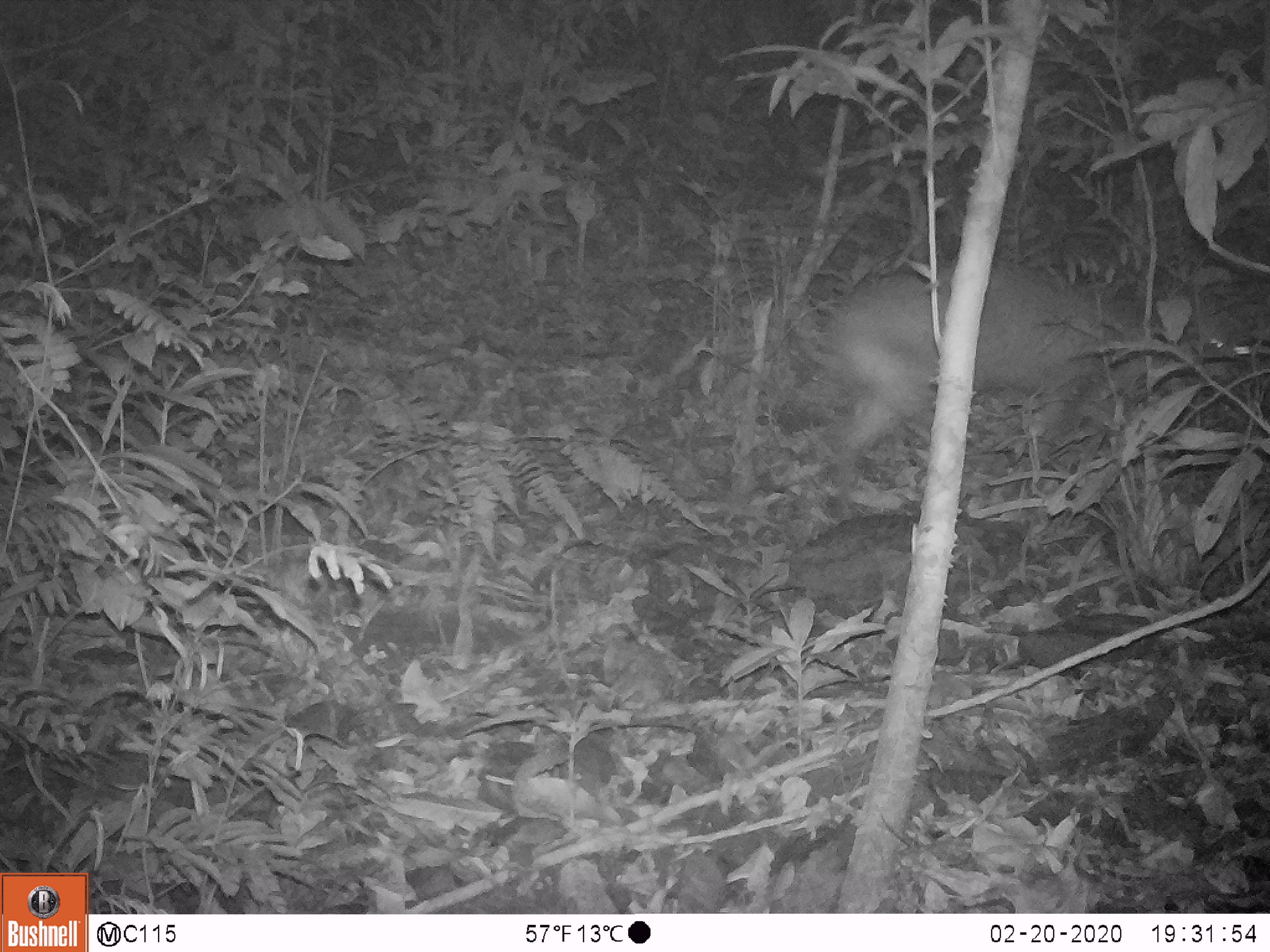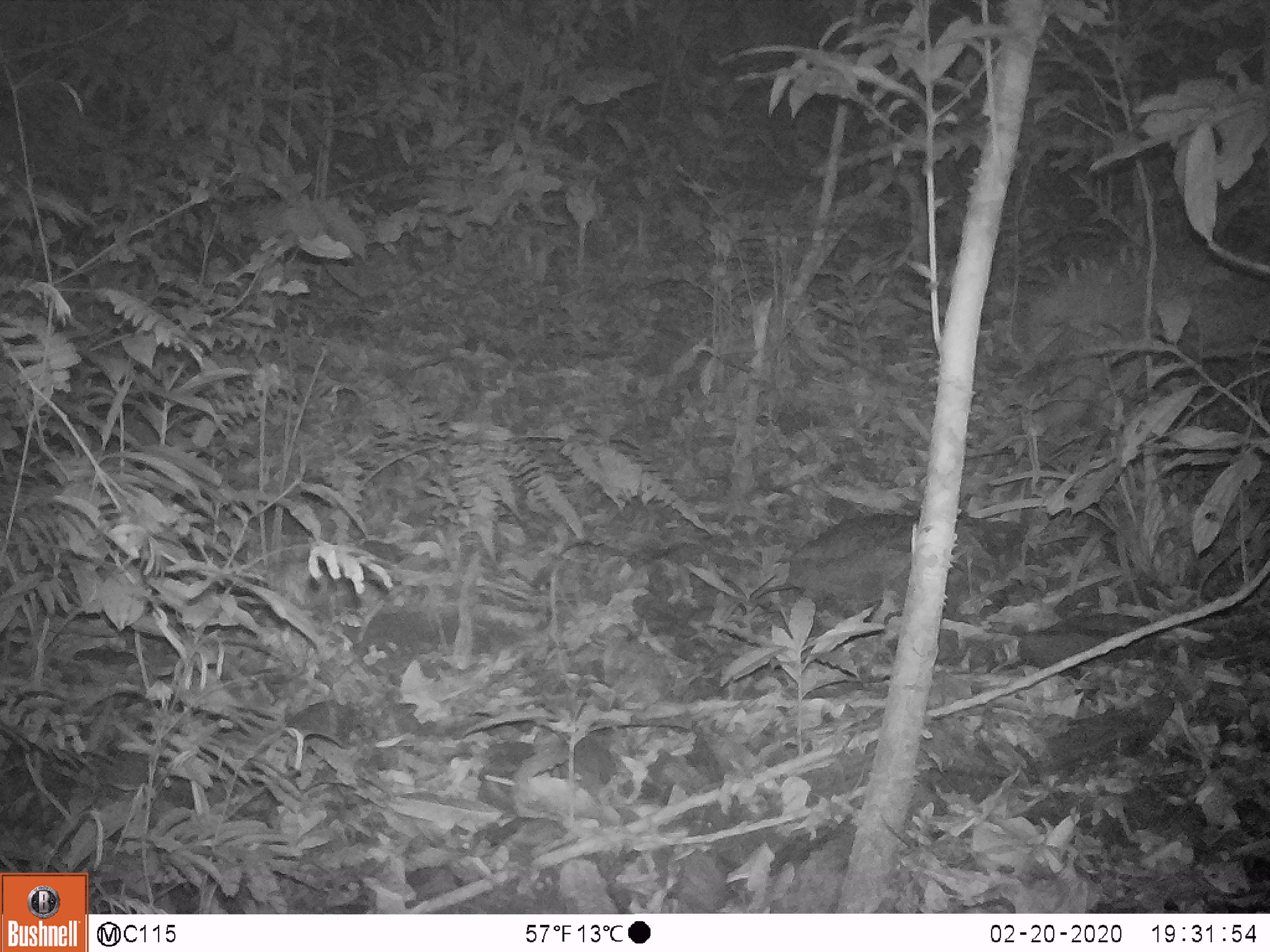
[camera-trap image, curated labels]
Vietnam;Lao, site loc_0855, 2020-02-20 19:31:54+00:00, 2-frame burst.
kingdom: Animalia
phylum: Chordata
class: Mammalia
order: Artiodactyla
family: Cervidae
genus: Muntiacus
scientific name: Muntiacus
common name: muntjacs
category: unidentified muntjac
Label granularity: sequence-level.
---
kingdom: Animalia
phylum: Chordata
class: Mammalia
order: Rodentia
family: Sciuridae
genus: Dremomys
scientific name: Dremomys rufigenis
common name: red-cheeked squirrel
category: red cheeked squirrel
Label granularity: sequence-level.